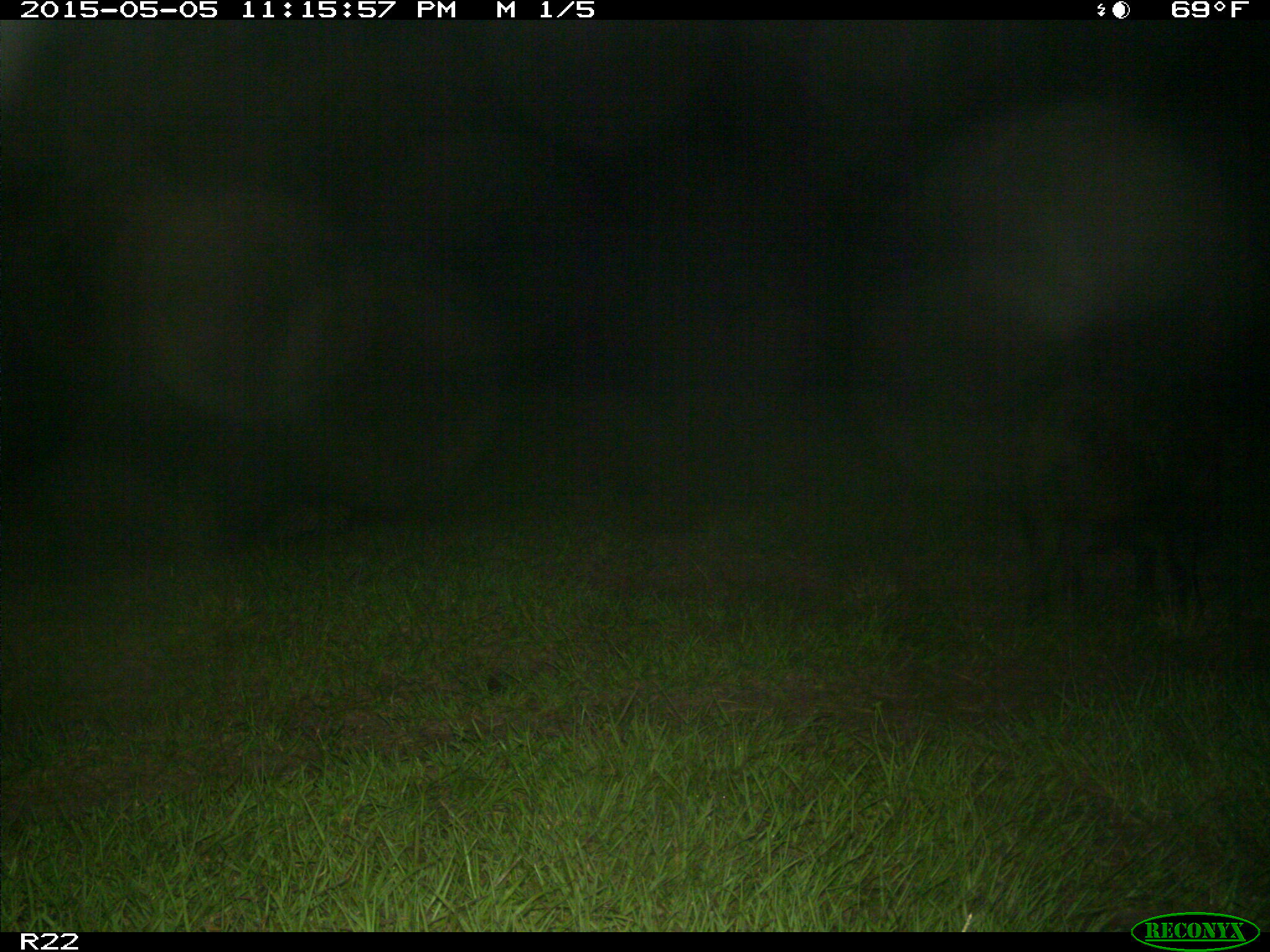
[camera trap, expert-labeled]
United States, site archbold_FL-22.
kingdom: Animalia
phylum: Chordata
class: Mammalia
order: Artiodactyla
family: Suidae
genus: Sus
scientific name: Sus scrofa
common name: wild boar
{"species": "Sus scrofa (wild boar)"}